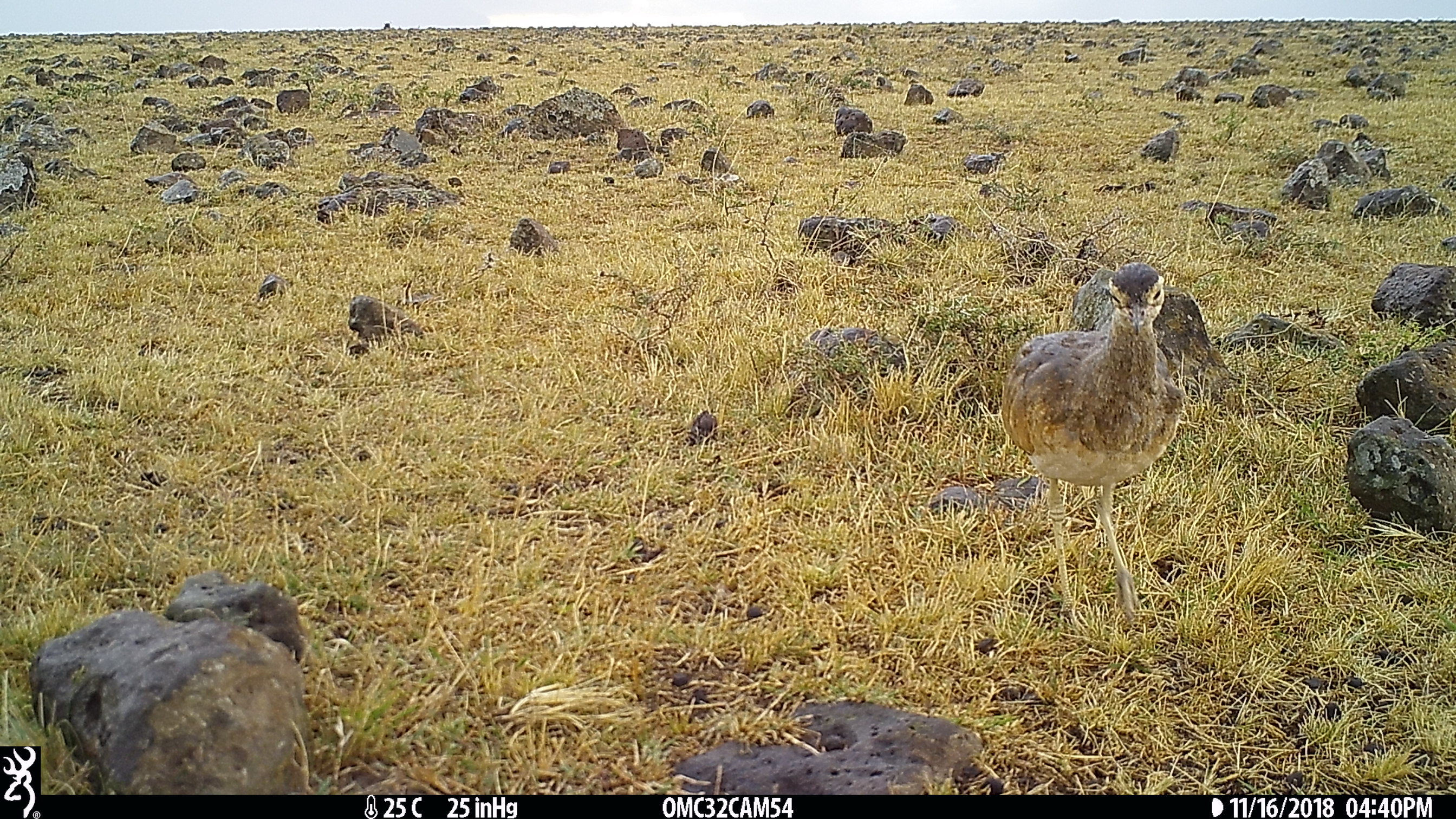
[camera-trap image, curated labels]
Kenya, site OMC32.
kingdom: Animalia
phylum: Chordata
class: Aves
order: Otidiformes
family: Otididae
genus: Eupodotis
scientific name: Eupodotis senegalensis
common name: white-bellied bustard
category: bustard white bellied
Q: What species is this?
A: Bustard white bellied (white-bellied bustard) (Eupodotis senegalensis).